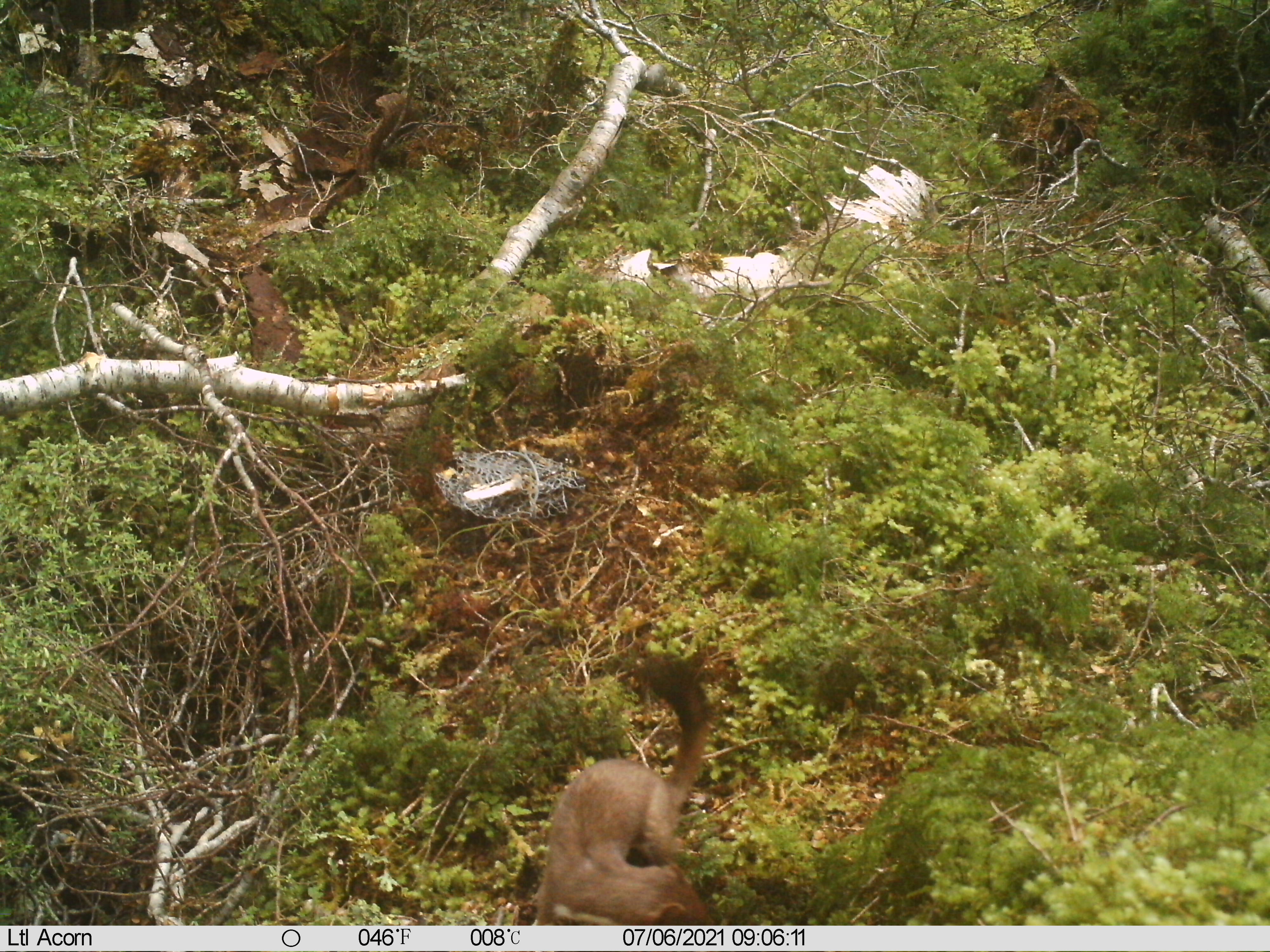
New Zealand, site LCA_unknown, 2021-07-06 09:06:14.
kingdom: Animalia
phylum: Chordata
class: Mammalia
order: Carnivora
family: Mustelidae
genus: Mustela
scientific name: Mustela erminea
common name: stoat